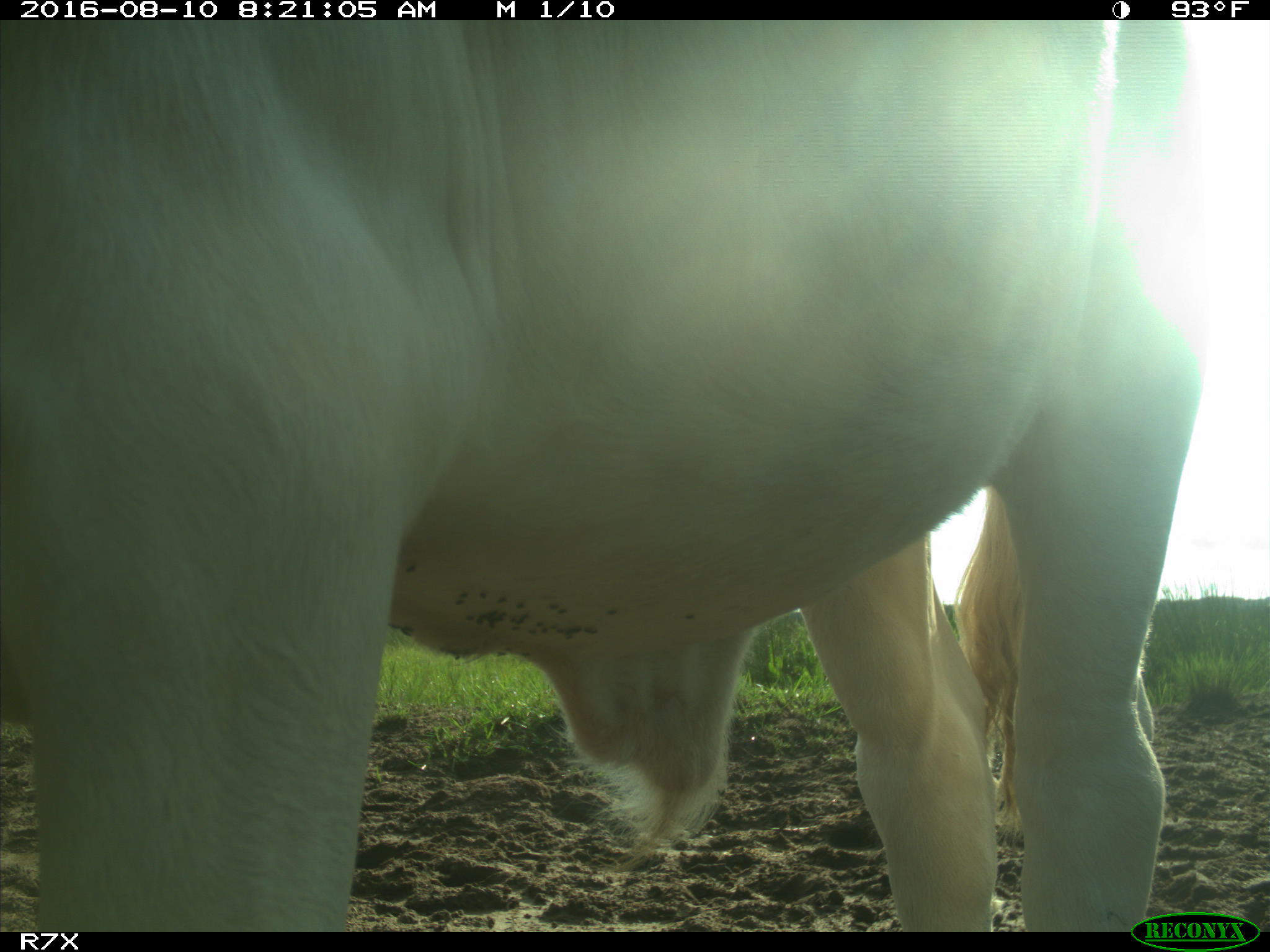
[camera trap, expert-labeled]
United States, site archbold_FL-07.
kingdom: Animalia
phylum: Chordata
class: Mammalia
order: Artiodactyla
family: Bovidae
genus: Bos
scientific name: Bos taurus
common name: domestic cow